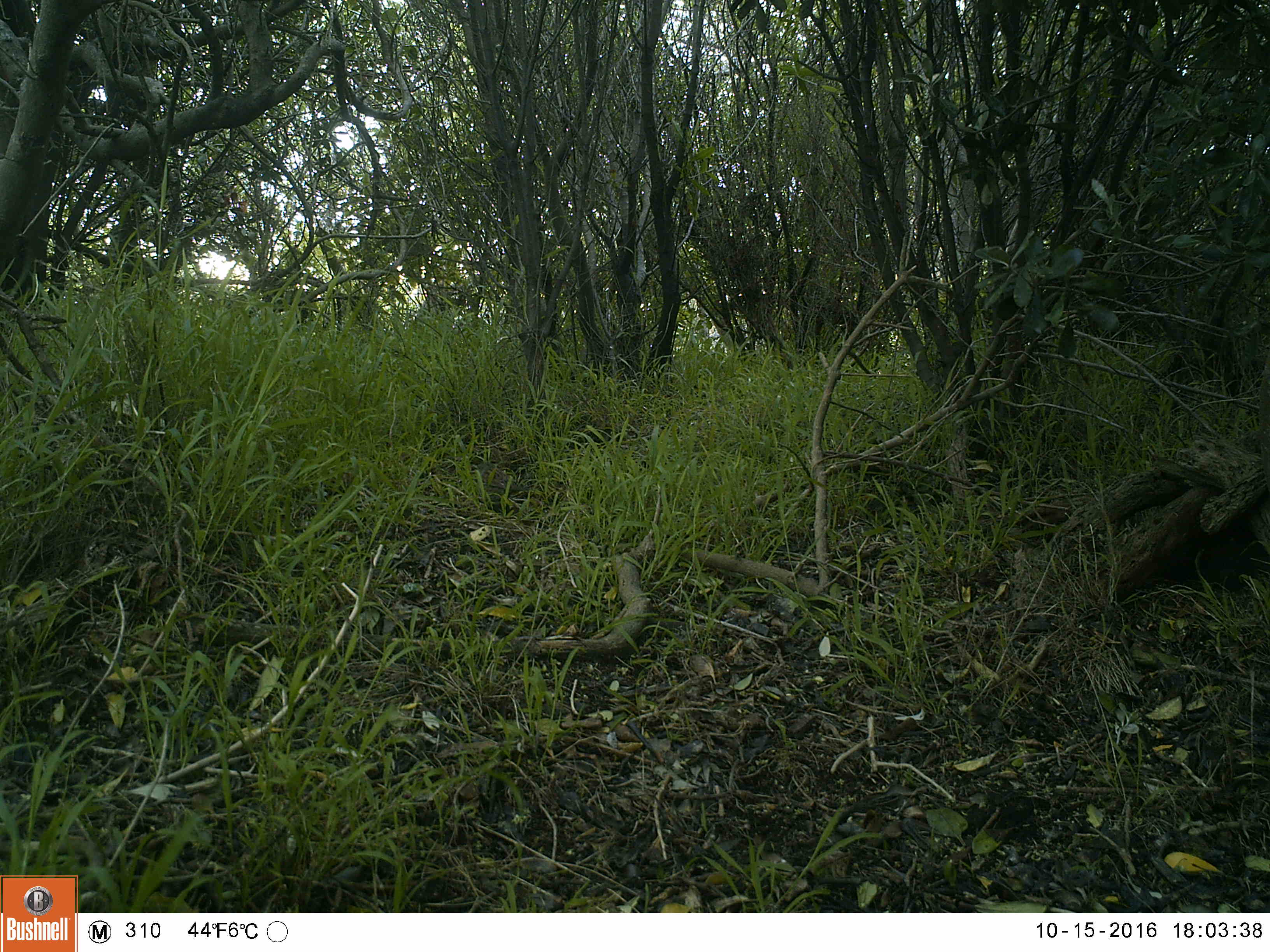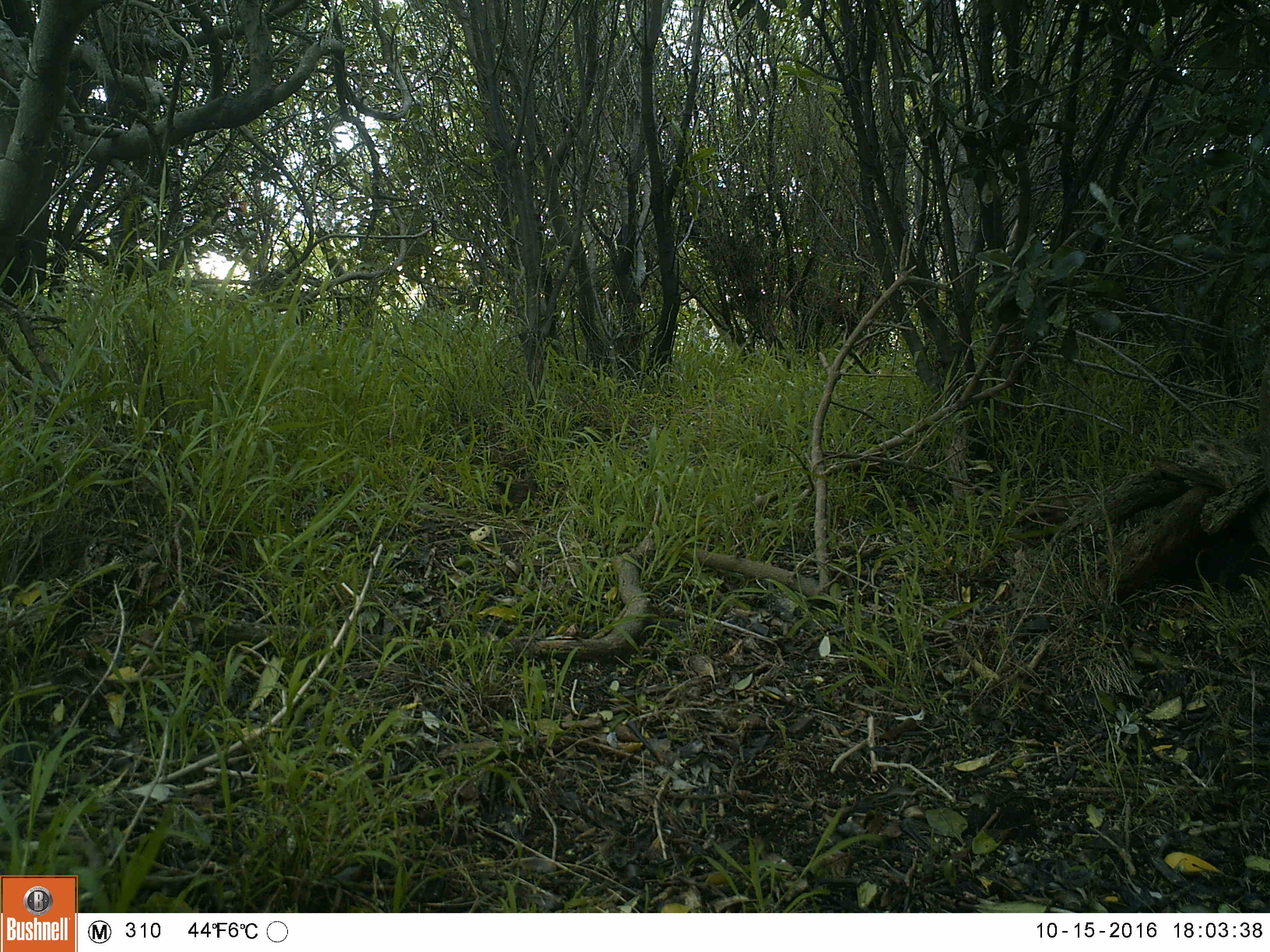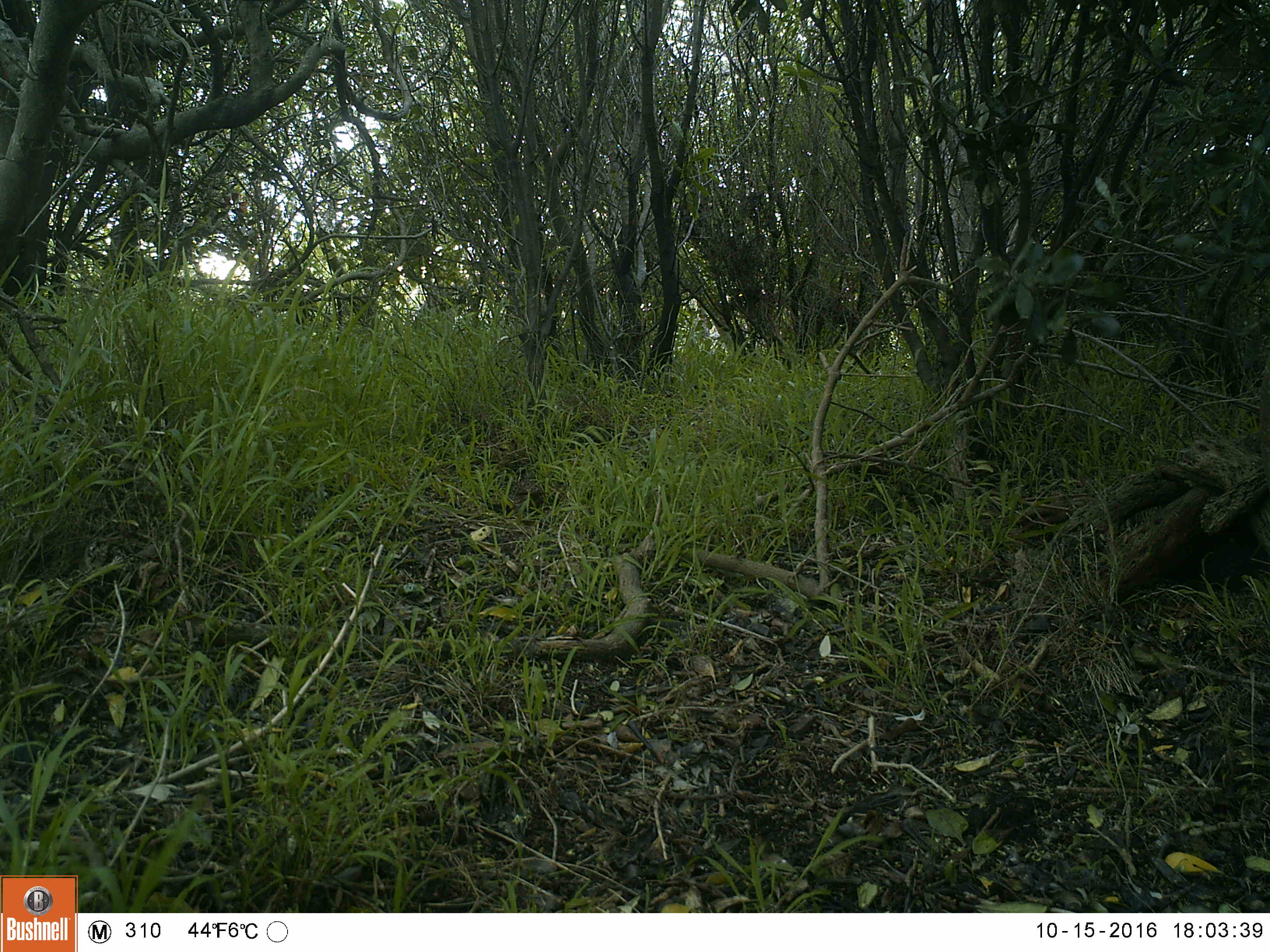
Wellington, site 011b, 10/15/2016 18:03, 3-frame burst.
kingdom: Animalia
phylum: Chordata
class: Aves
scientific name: Aves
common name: bird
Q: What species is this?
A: Bird (Aves).